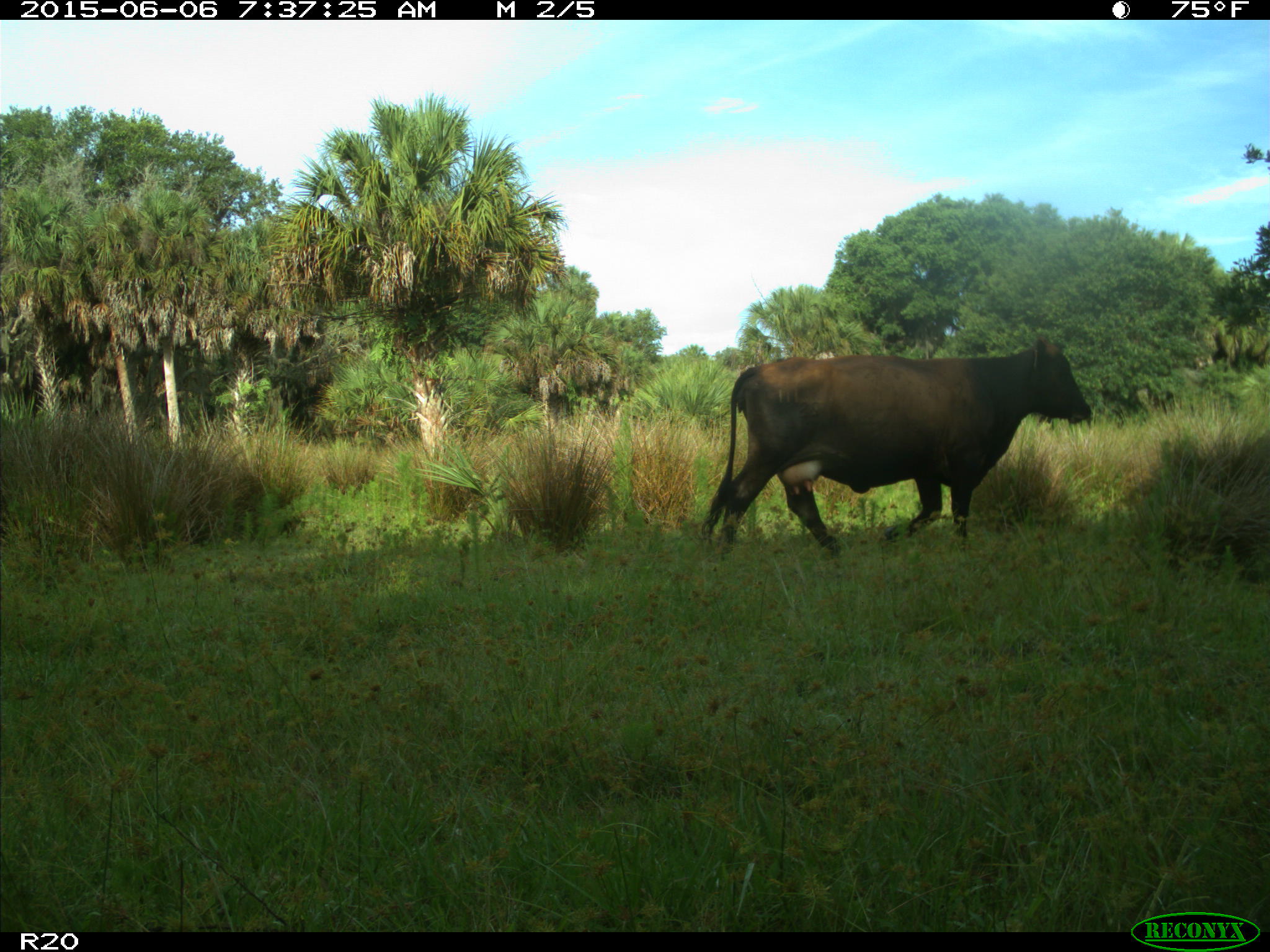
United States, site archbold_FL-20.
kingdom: Animalia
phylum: Chordata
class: Mammalia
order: Artiodactyla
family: Bovidae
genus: Bos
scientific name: Bos taurus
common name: domestic cow